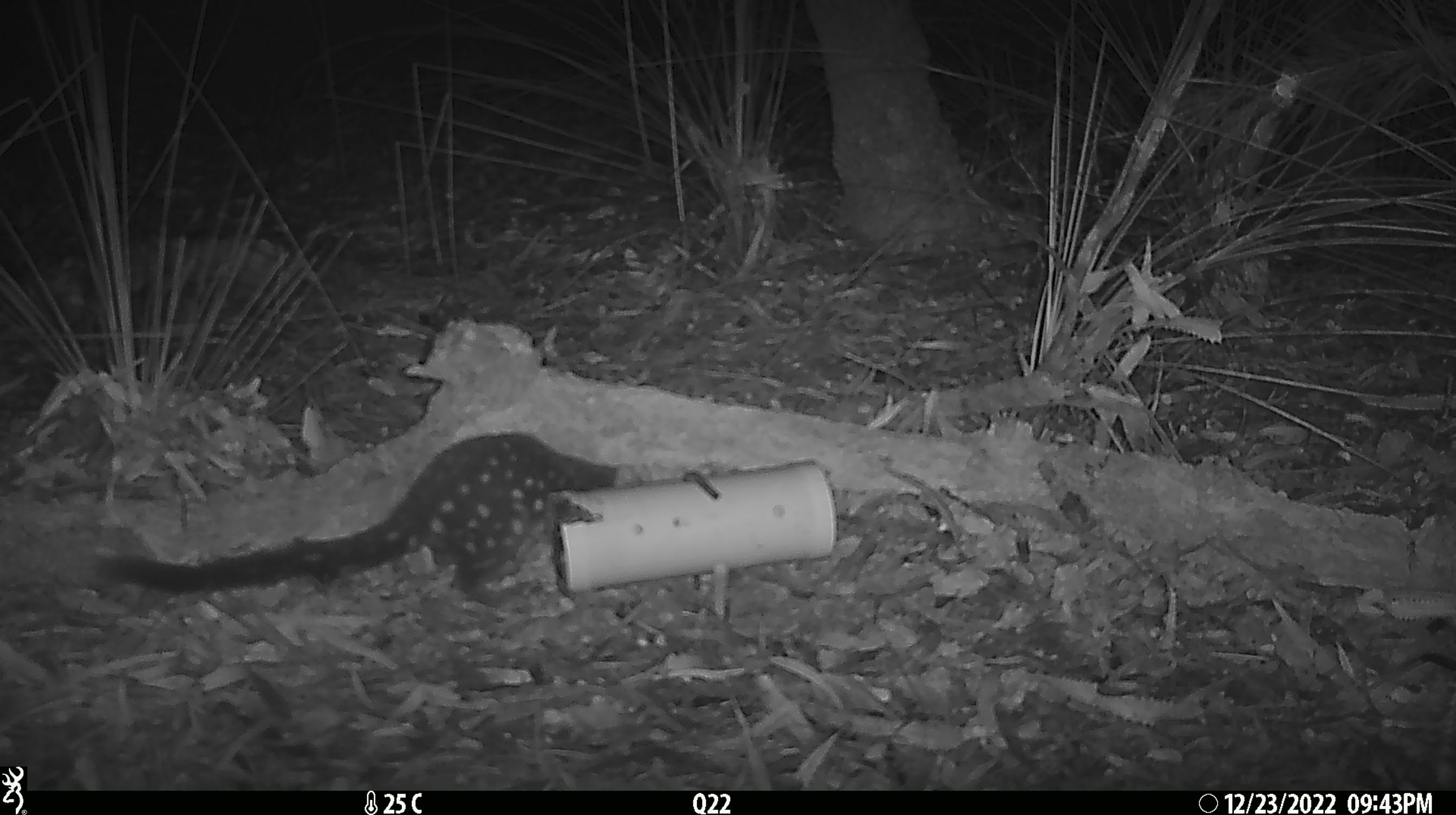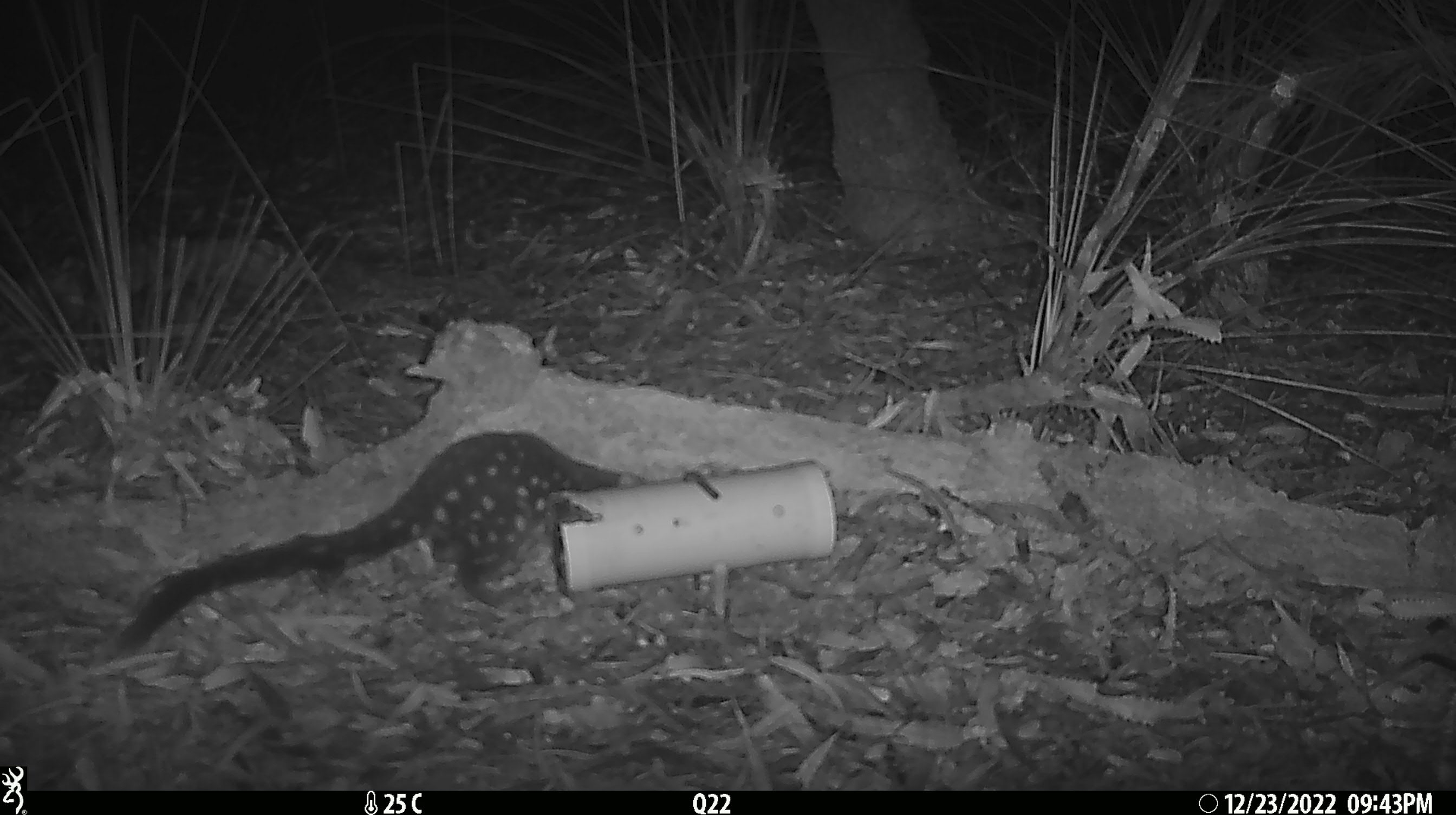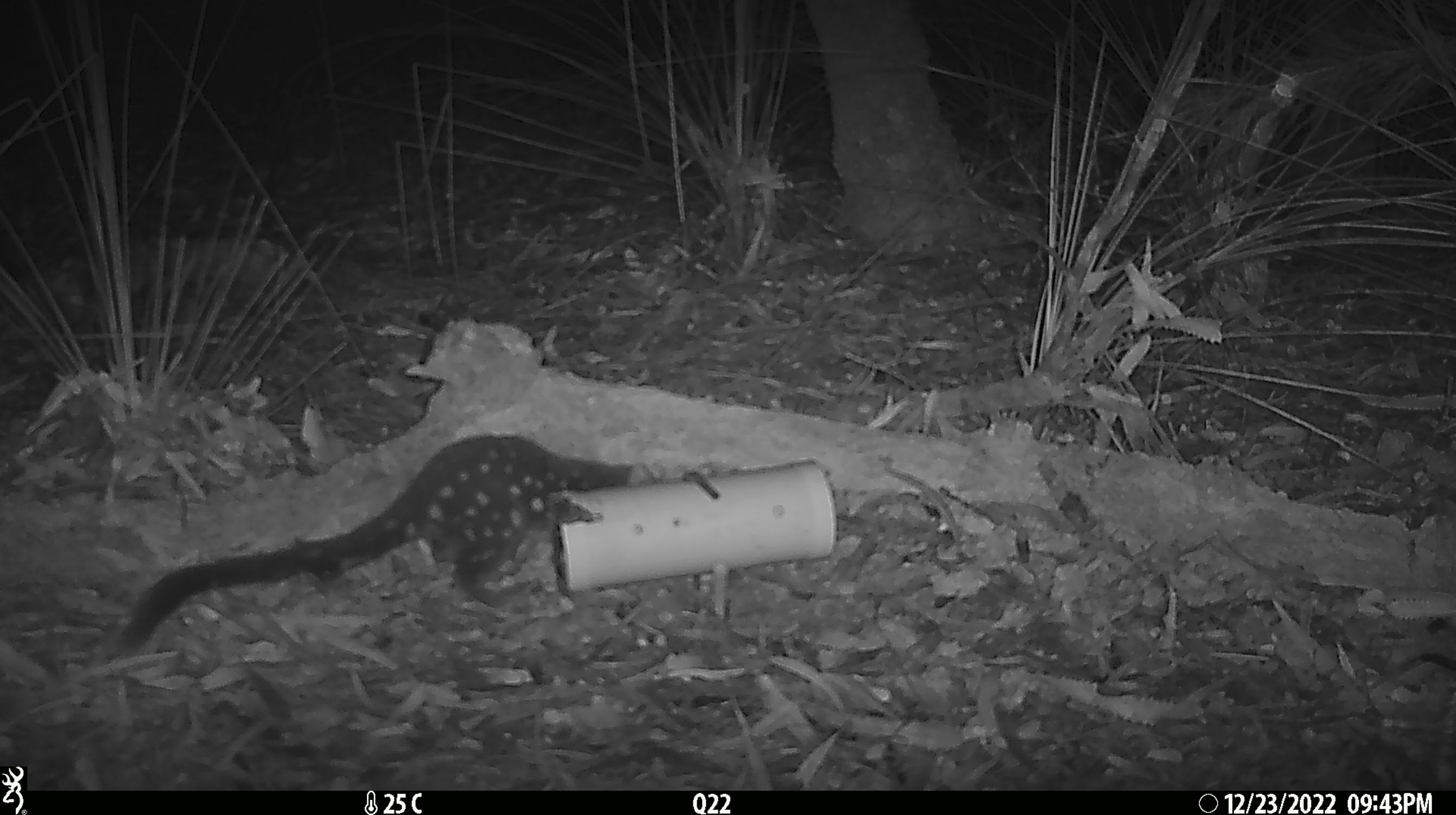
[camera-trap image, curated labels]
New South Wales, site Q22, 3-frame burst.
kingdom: Animalia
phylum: Chordata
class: Mammalia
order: Dasyuromorphia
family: Dasyuridae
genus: Dasyurus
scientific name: Dasyurus maculatus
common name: spotted-tailed quoll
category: quoll